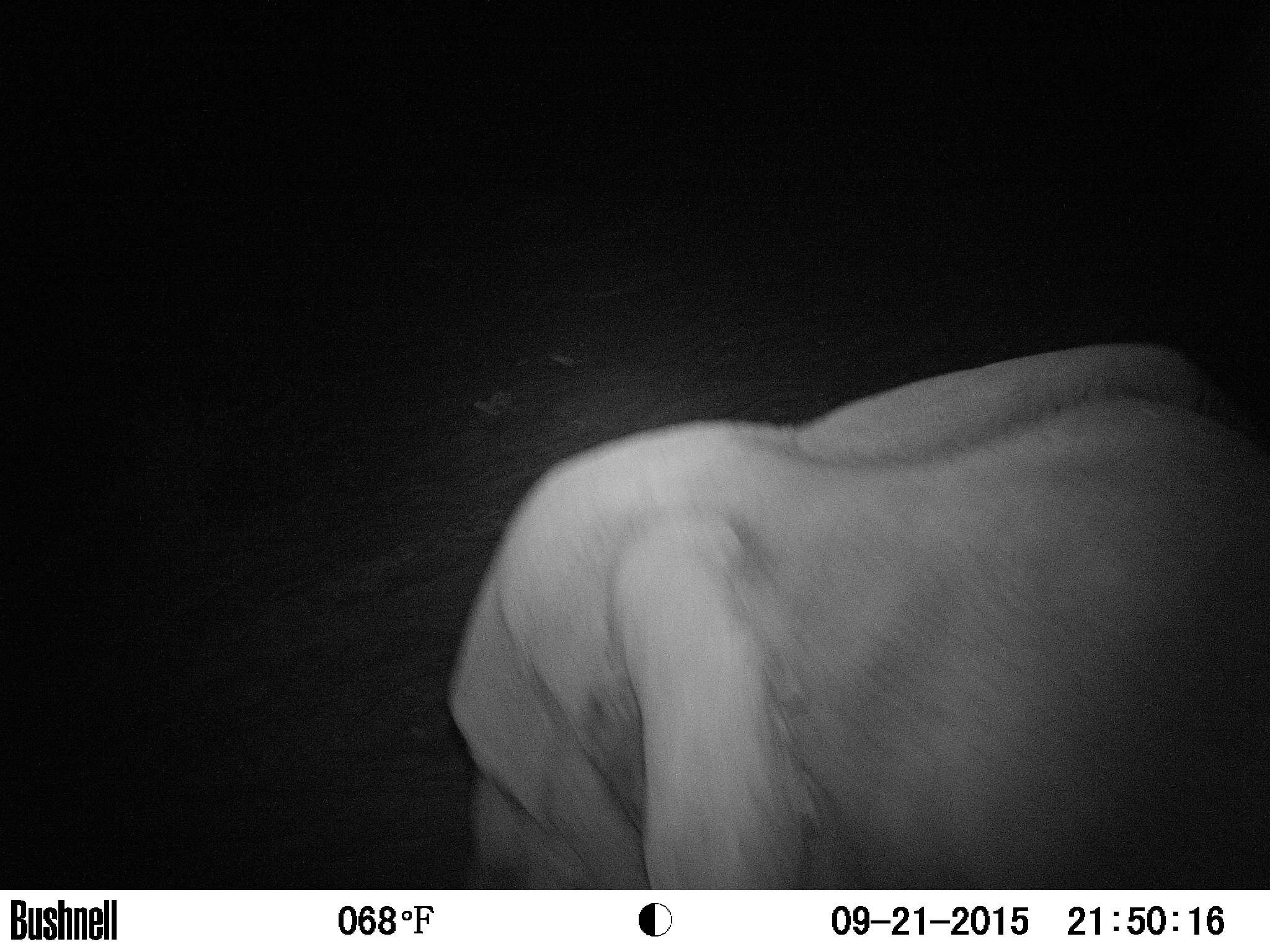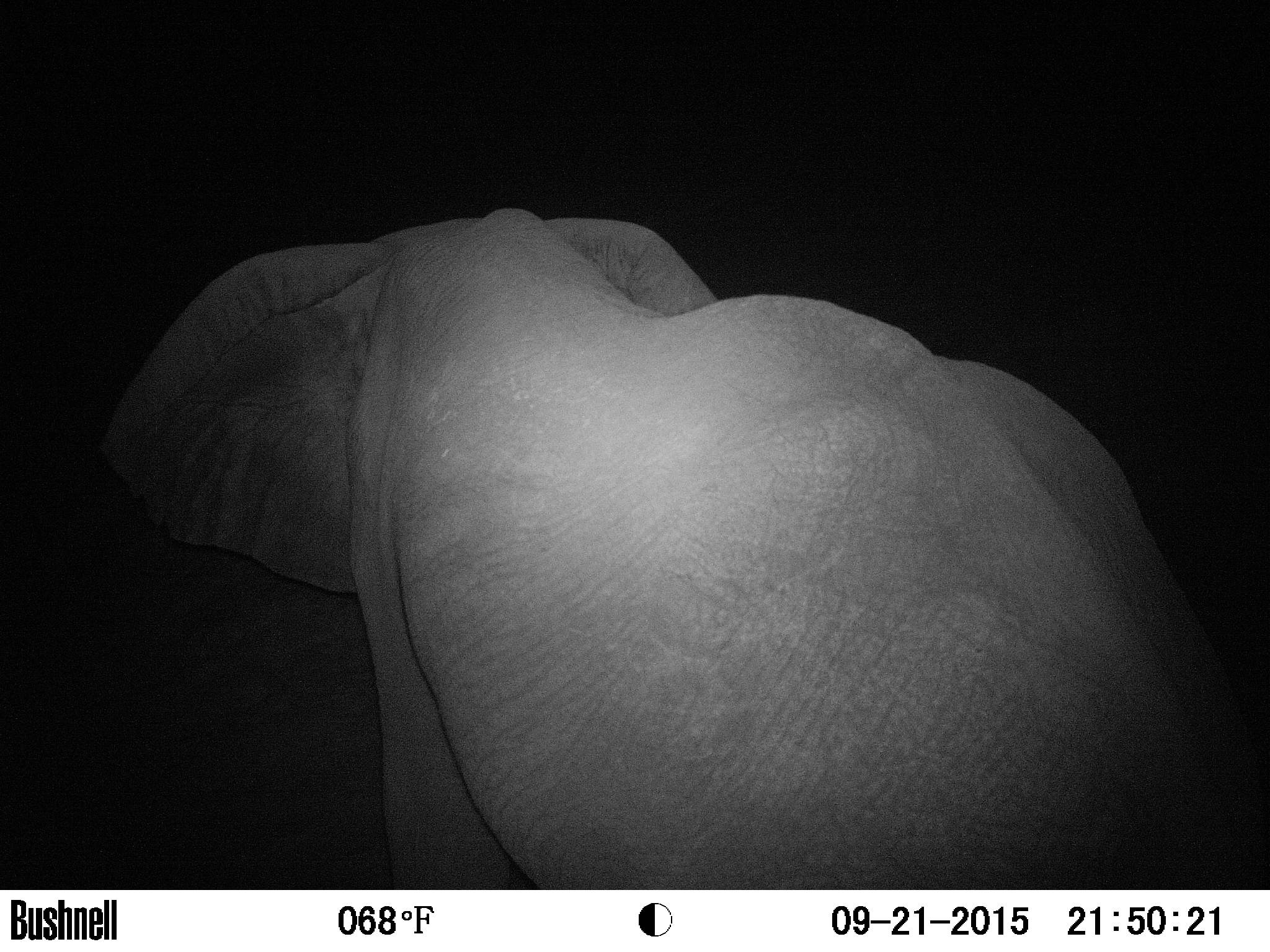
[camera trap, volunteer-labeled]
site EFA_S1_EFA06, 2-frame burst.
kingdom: Animalia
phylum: Chordata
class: Mammalia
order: Proboscidea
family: Elephantidae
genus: Loxodonta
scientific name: Loxodonta africana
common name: african bush elephant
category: elephant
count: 1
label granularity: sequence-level